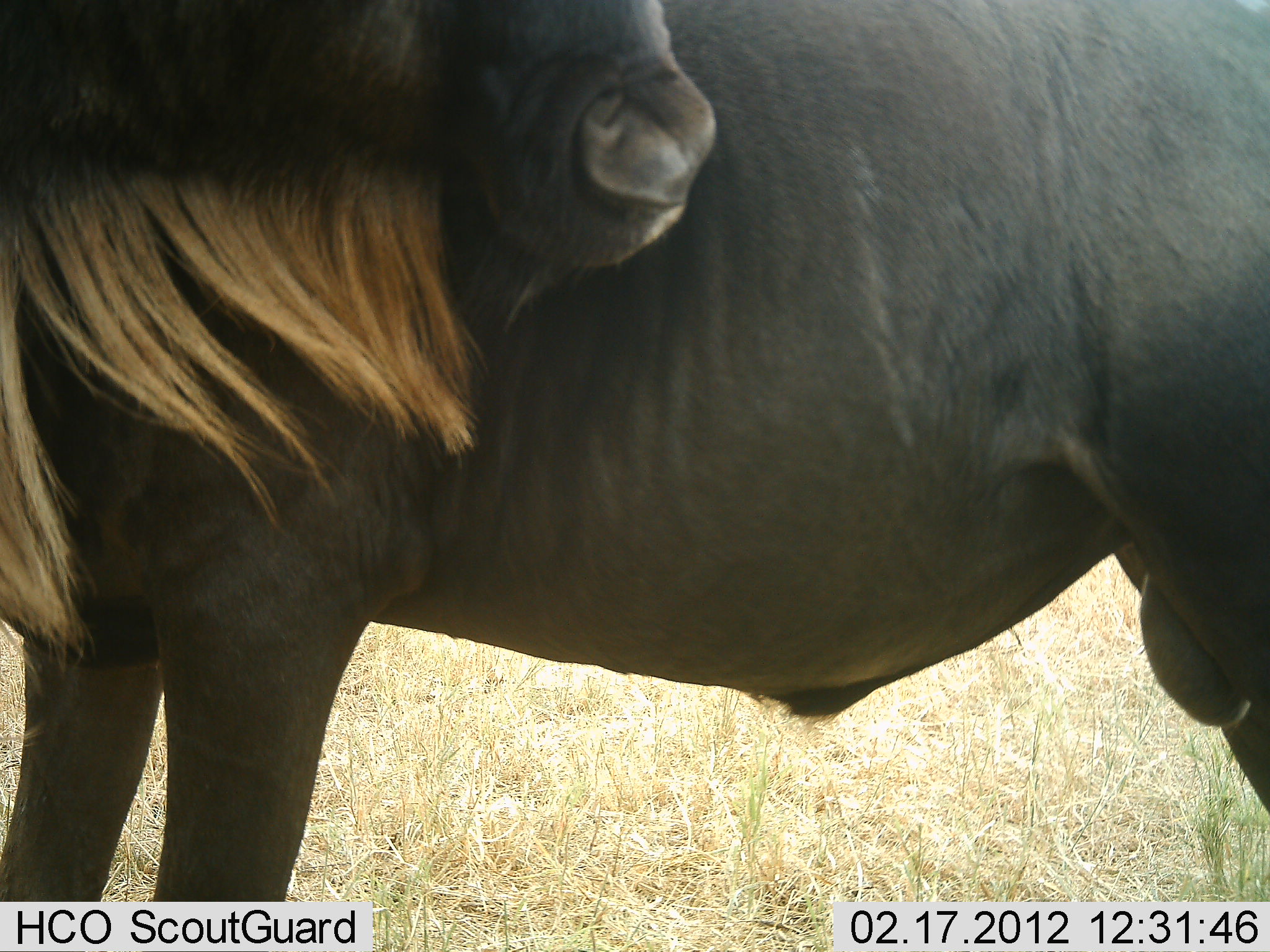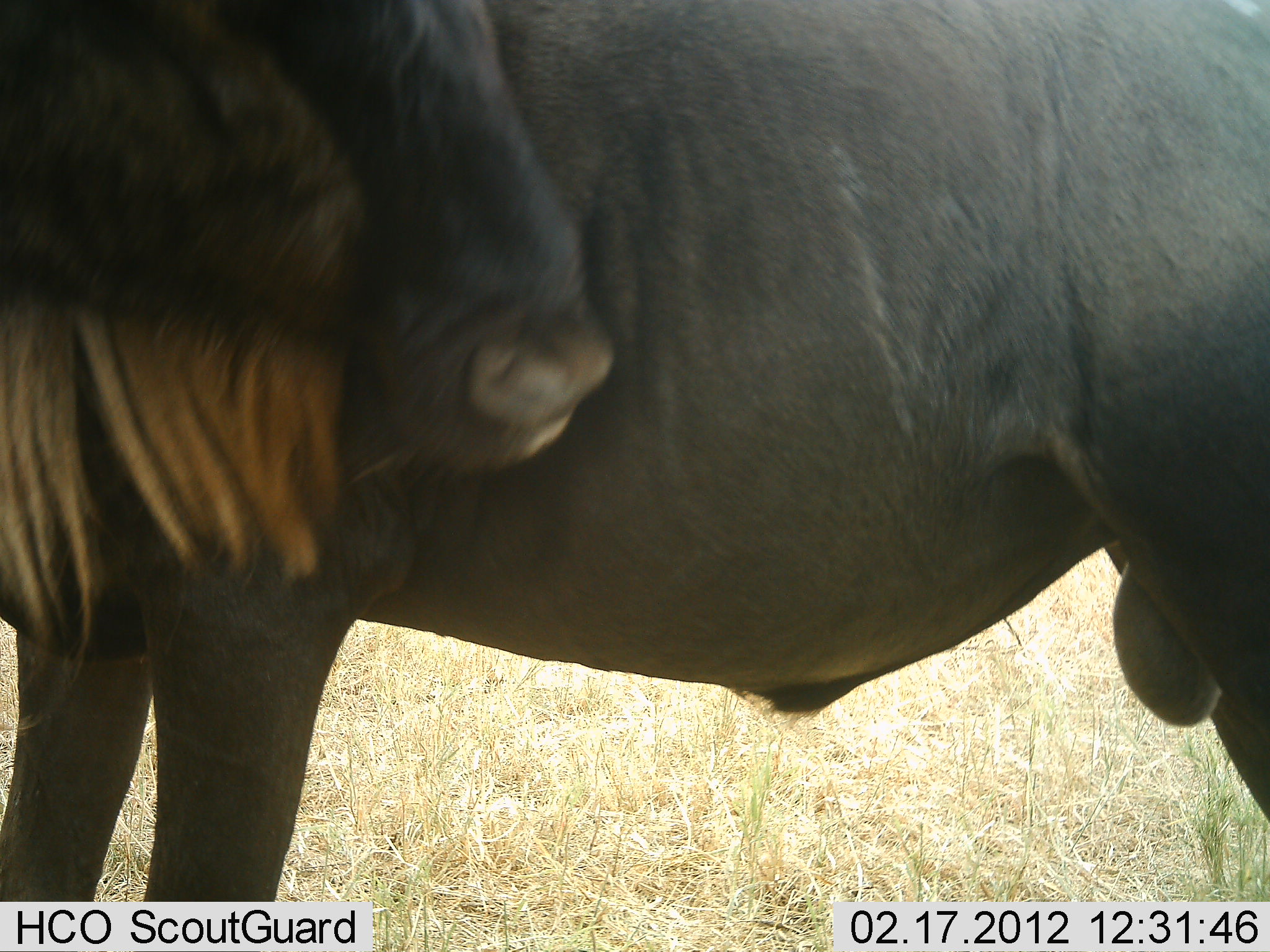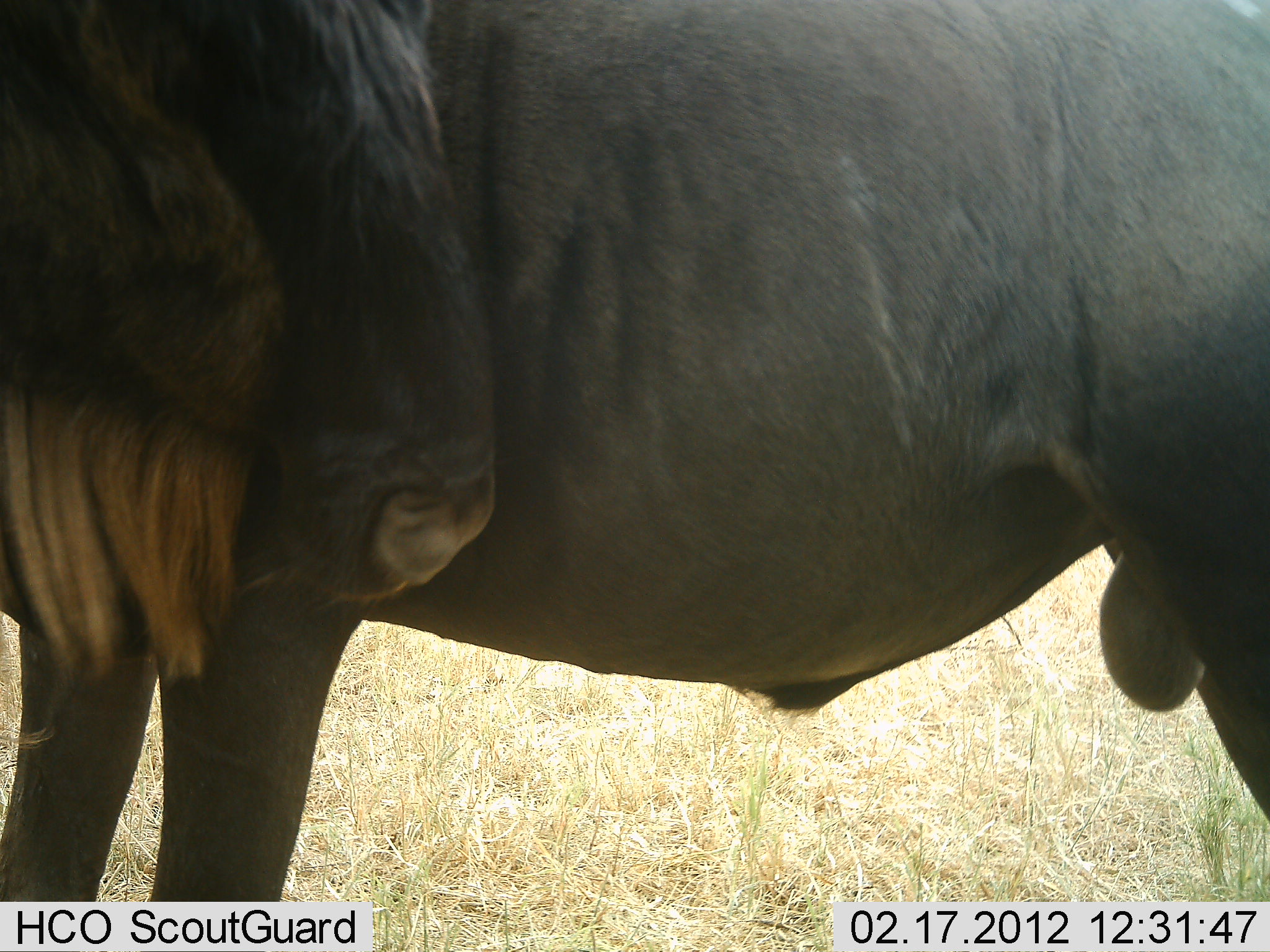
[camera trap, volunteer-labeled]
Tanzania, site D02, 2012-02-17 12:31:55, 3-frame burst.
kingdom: Animalia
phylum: Chordata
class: Mammalia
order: Artiodactyla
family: Bovidae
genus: Connochaetes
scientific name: Connochaetes taurinus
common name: blue wildebeest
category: wildebeest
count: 1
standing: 100%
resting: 0%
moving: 0%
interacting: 0%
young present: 0%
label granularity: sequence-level